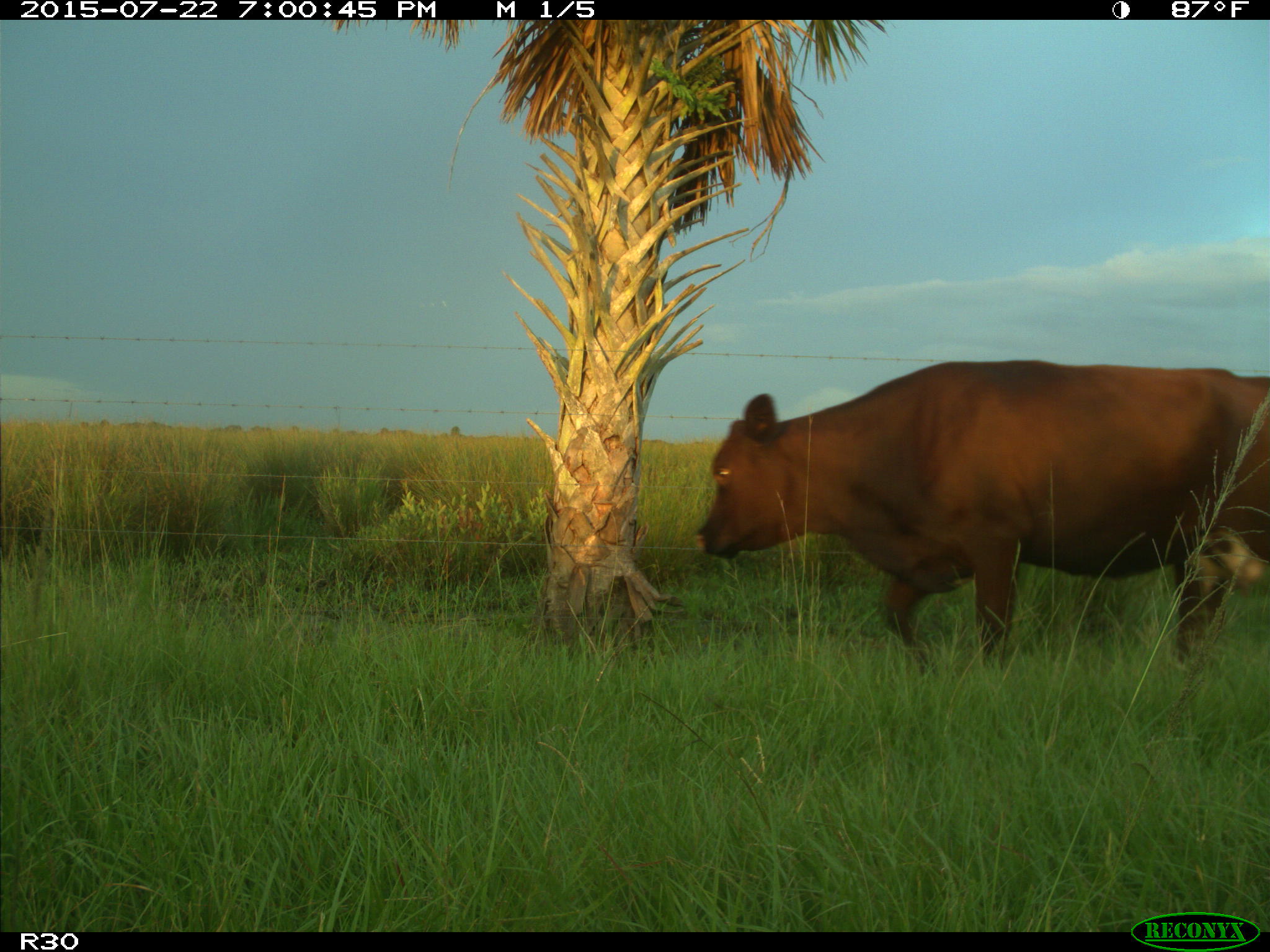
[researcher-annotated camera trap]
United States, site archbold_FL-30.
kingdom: Animalia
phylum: Chordata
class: Mammalia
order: Artiodactyla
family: Bovidae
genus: Bos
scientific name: Bos taurus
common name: domestic cow